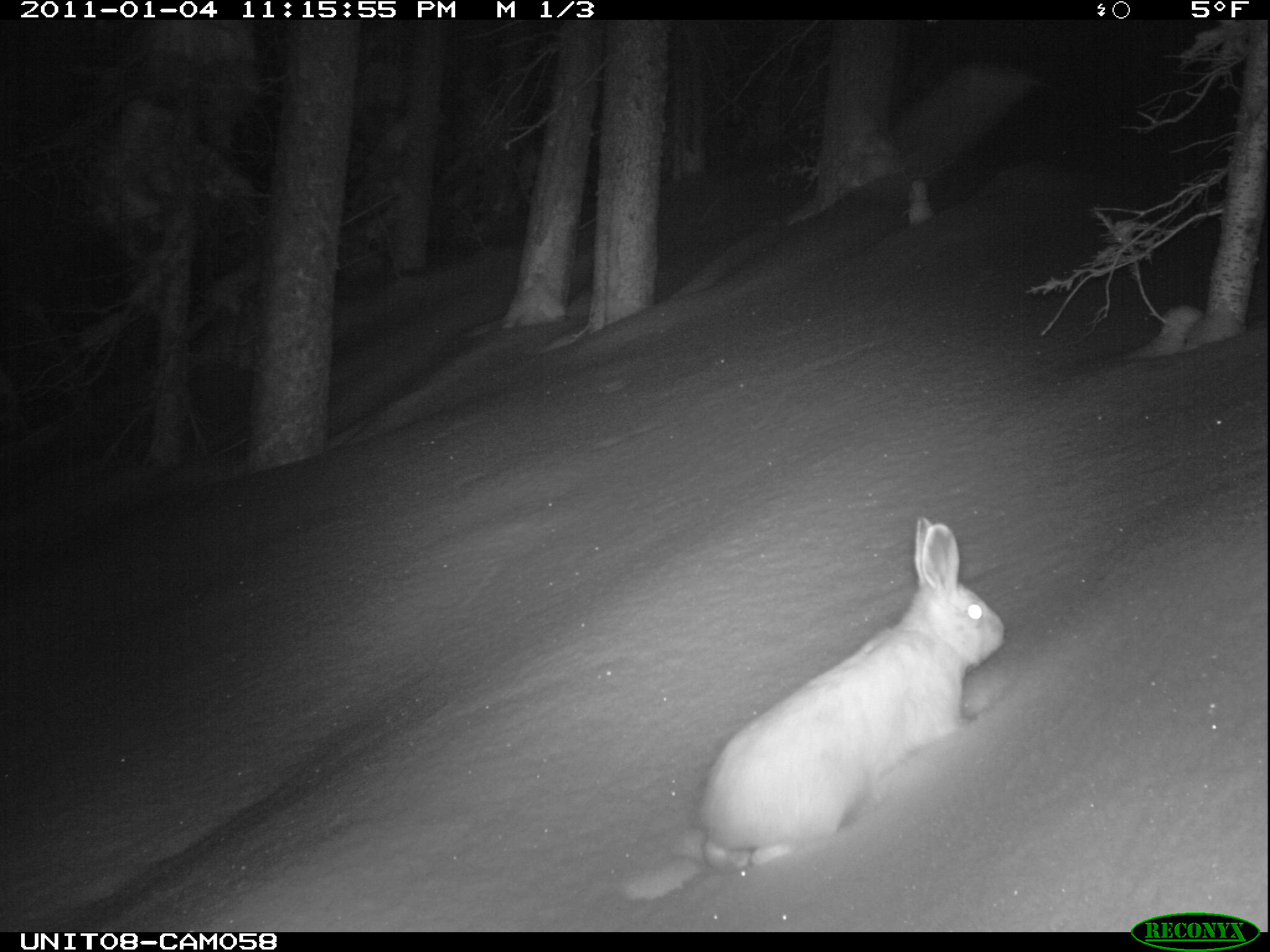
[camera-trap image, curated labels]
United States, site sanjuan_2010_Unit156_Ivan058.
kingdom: Animalia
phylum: Chordata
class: Mammalia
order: Lagomorpha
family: Leporidae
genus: Lepus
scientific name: Lepus americanus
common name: snowshoe hare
Lepus americanus (snowshoe hare).